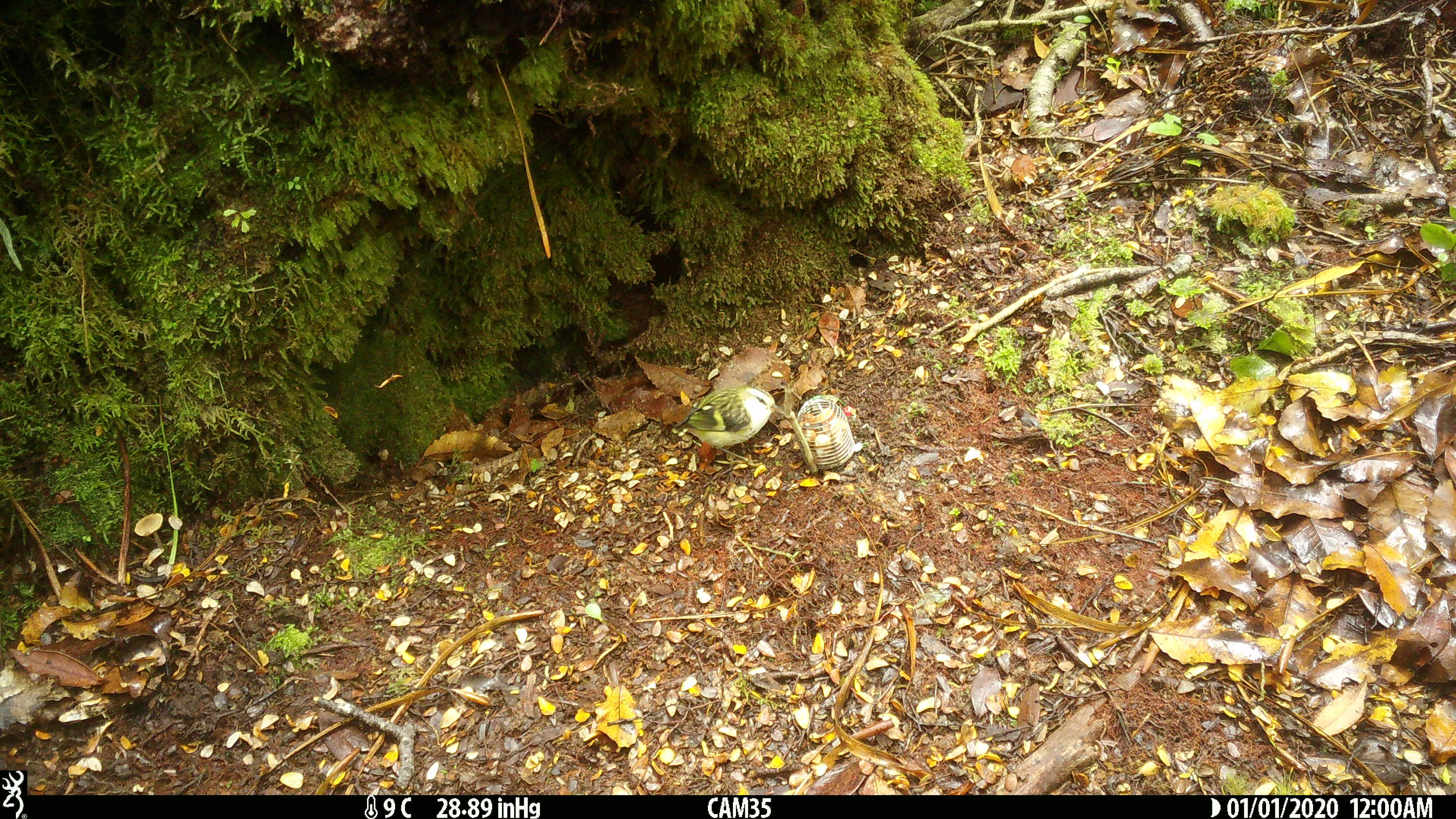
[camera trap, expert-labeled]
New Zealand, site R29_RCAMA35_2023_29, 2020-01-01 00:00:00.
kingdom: Animalia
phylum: Chordata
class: Aves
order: Passeriformes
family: Acanthisittidae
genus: Acanthisitta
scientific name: Acanthisitta chloris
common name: rifleman